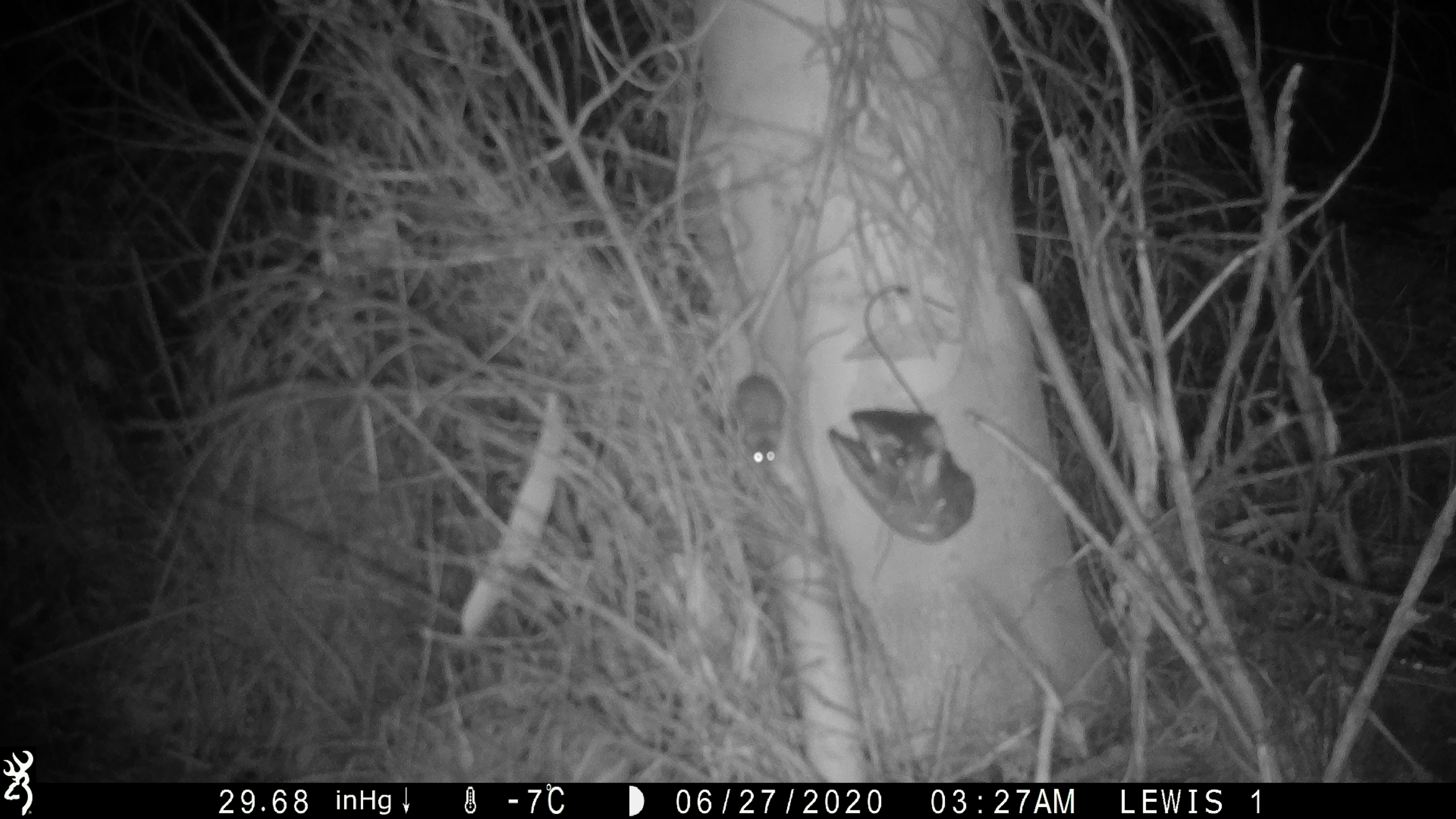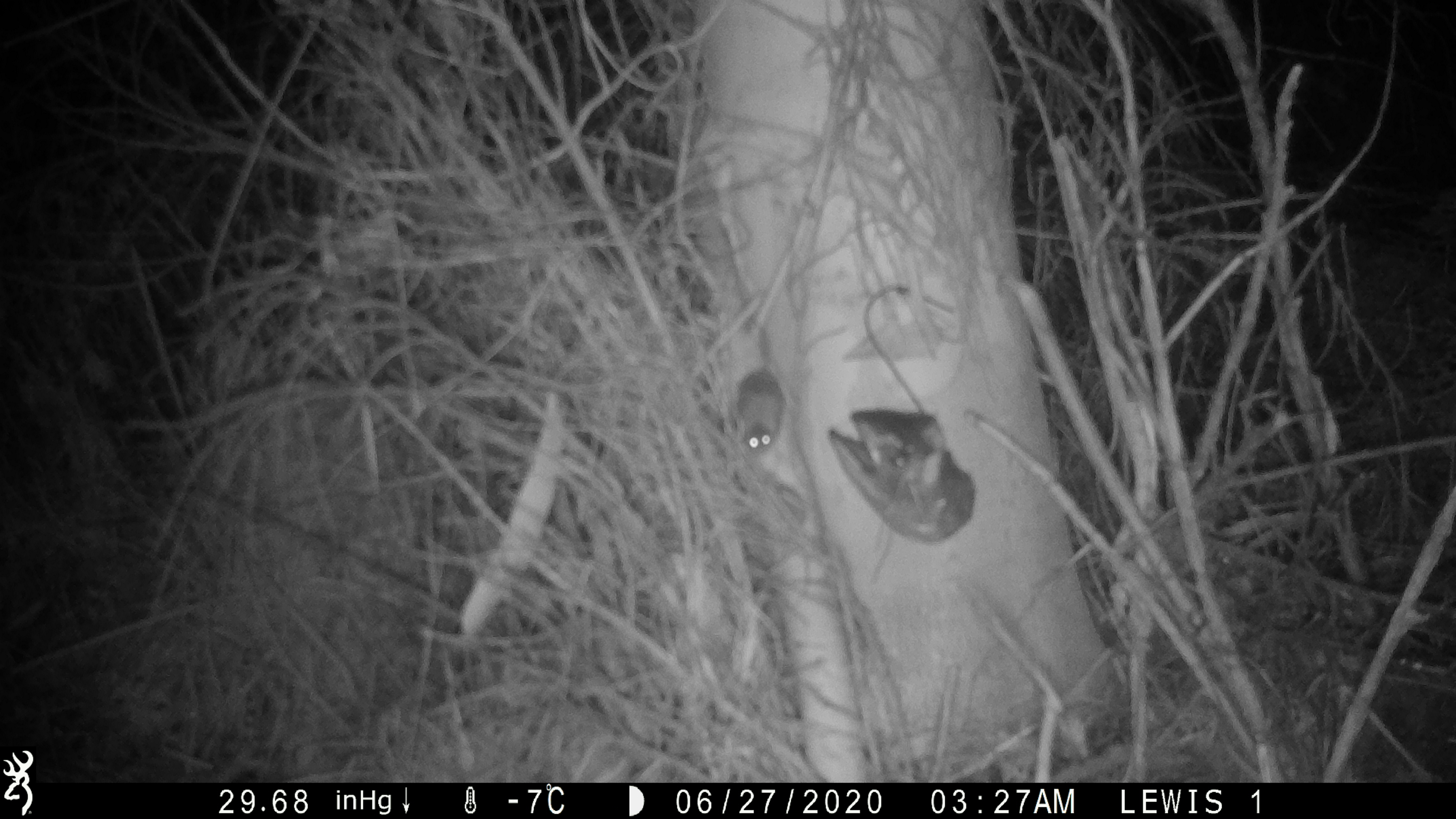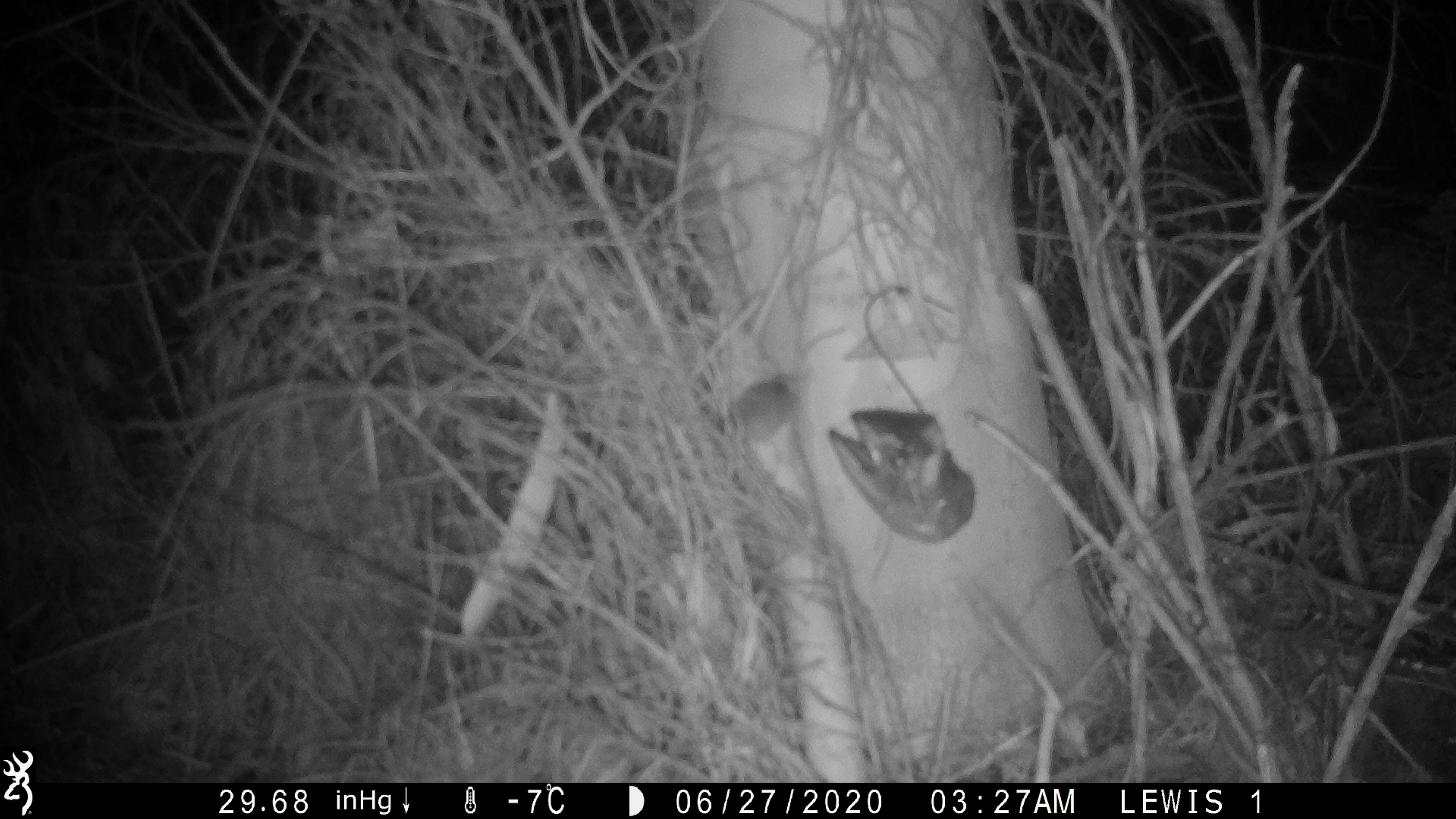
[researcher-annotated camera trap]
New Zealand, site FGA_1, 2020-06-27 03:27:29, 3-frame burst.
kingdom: Animalia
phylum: Chordata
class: Mammalia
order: Rodentia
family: Muridae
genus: Mus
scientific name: Mus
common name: mouse